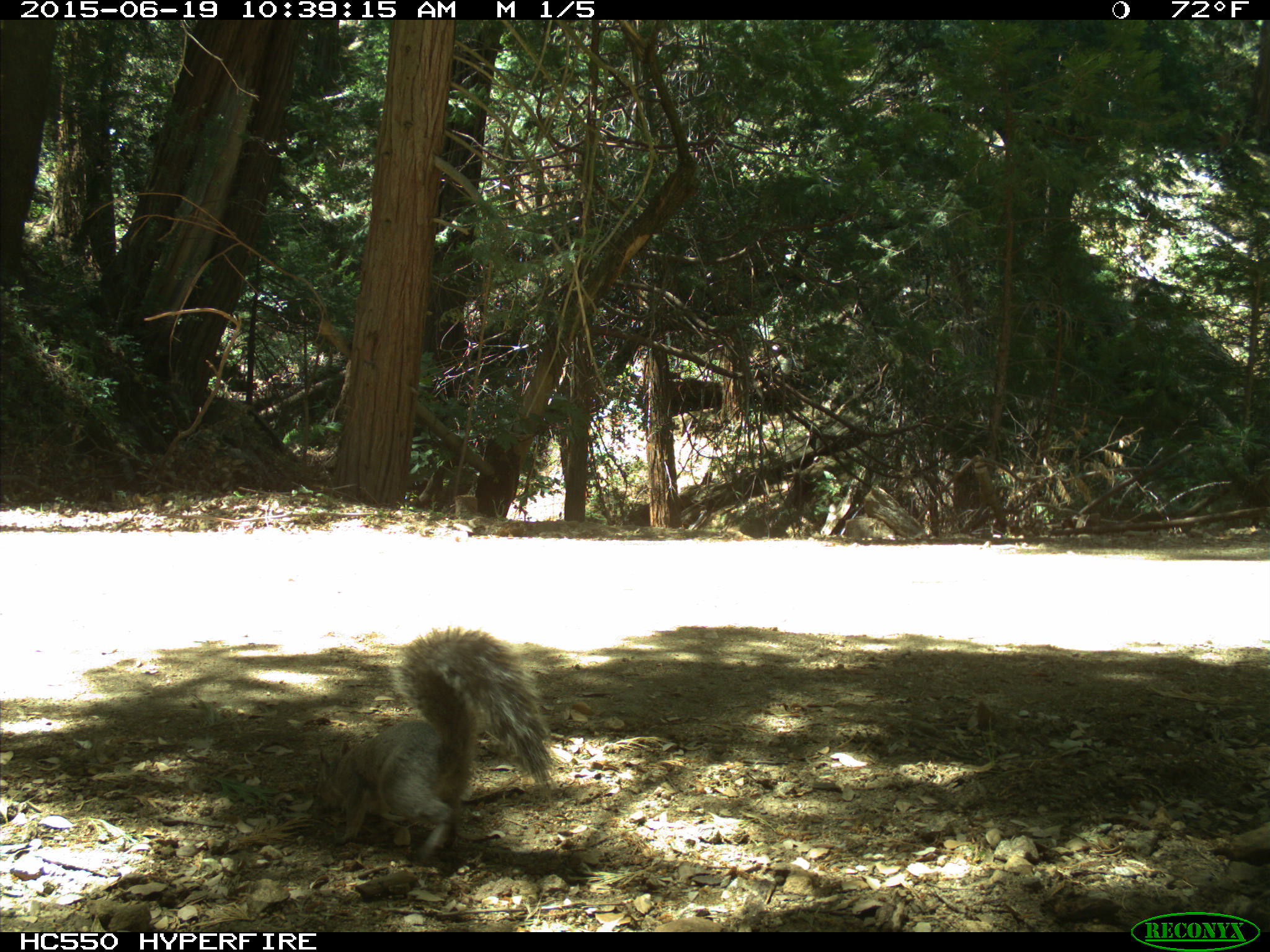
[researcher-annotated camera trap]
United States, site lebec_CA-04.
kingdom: Animalia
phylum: Chordata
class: Mammalia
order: Rodentia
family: Sciuridae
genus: Sciurus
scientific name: Sciurus carolinensis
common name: eastern gray squirrel